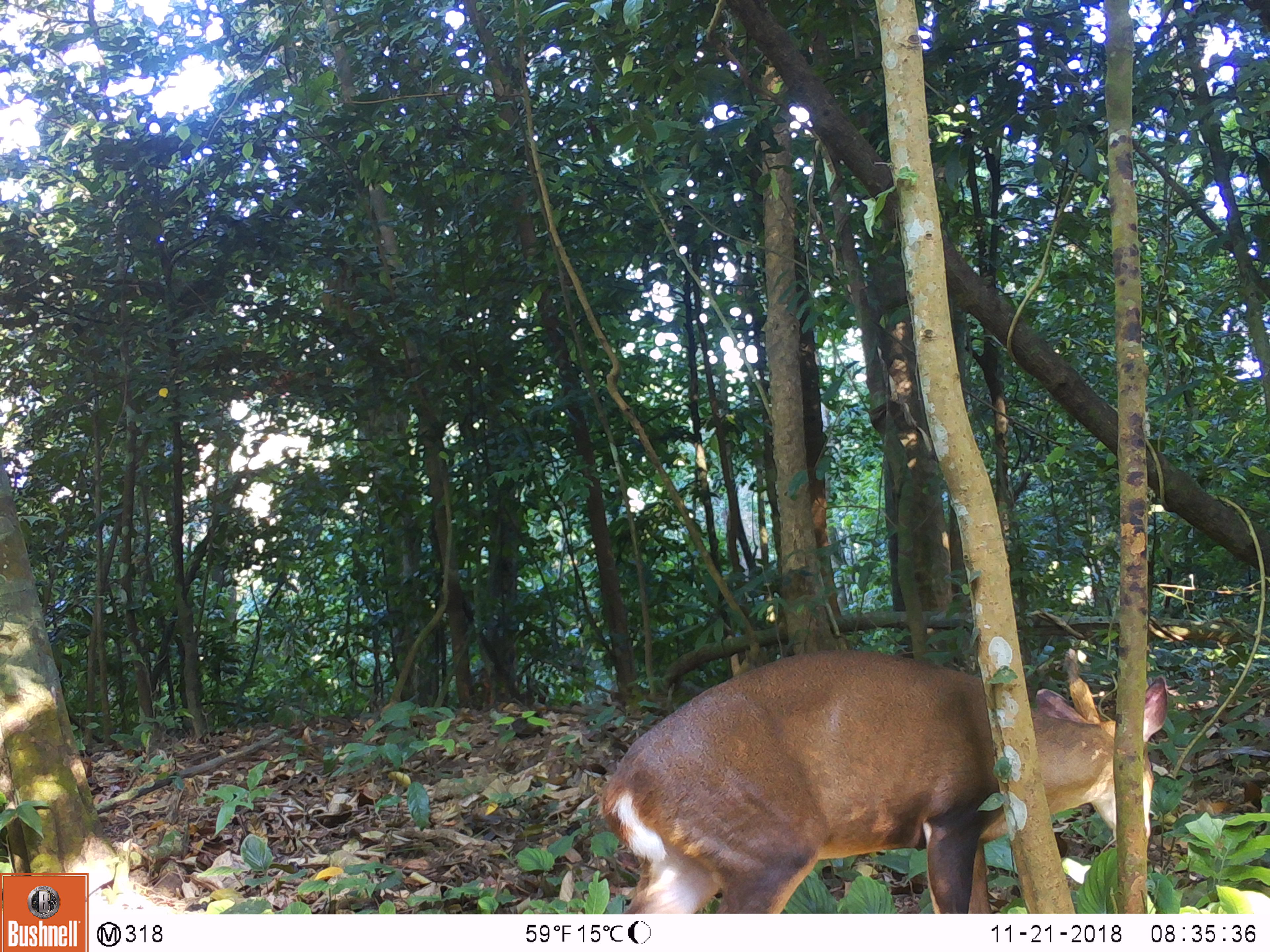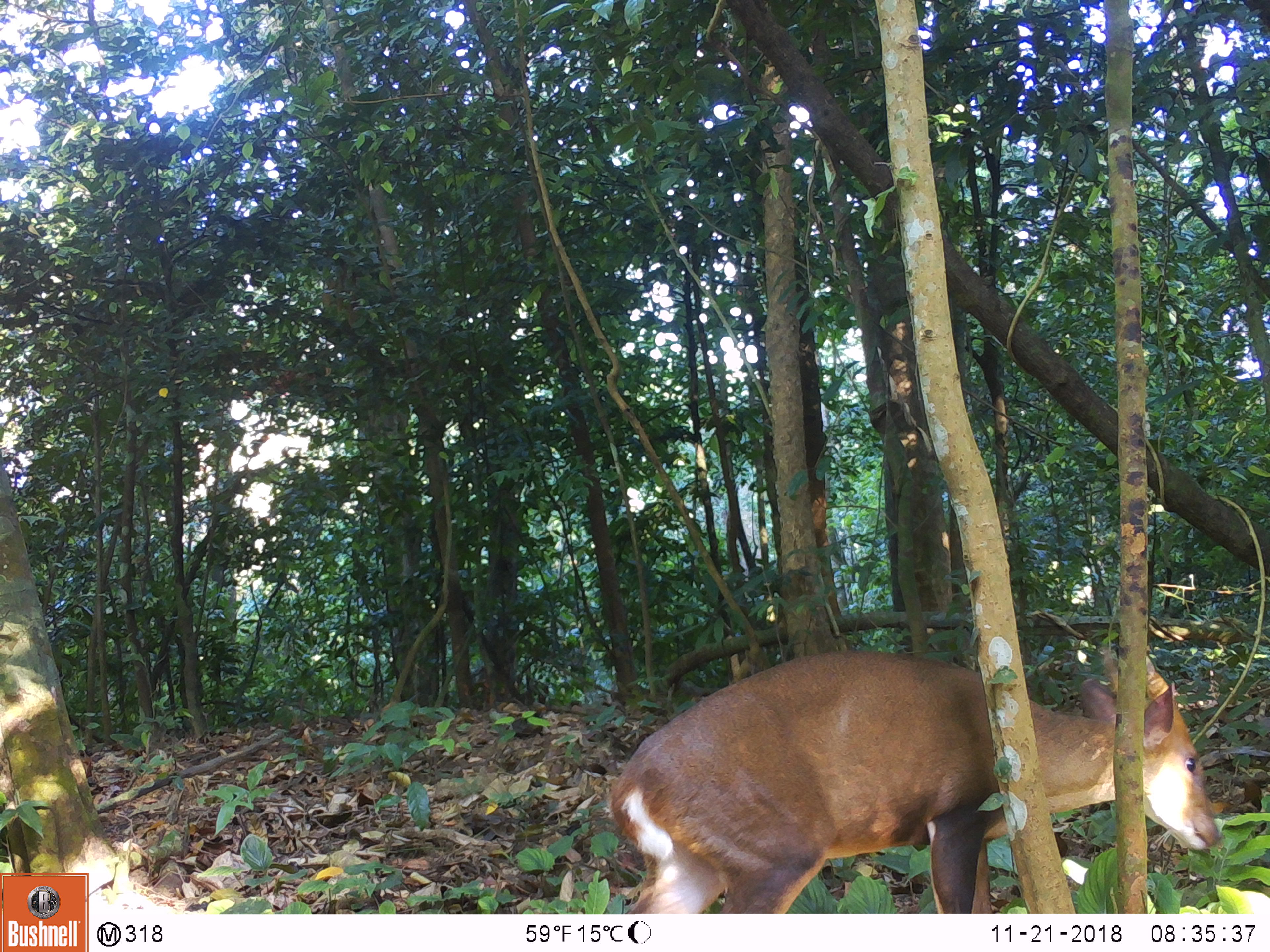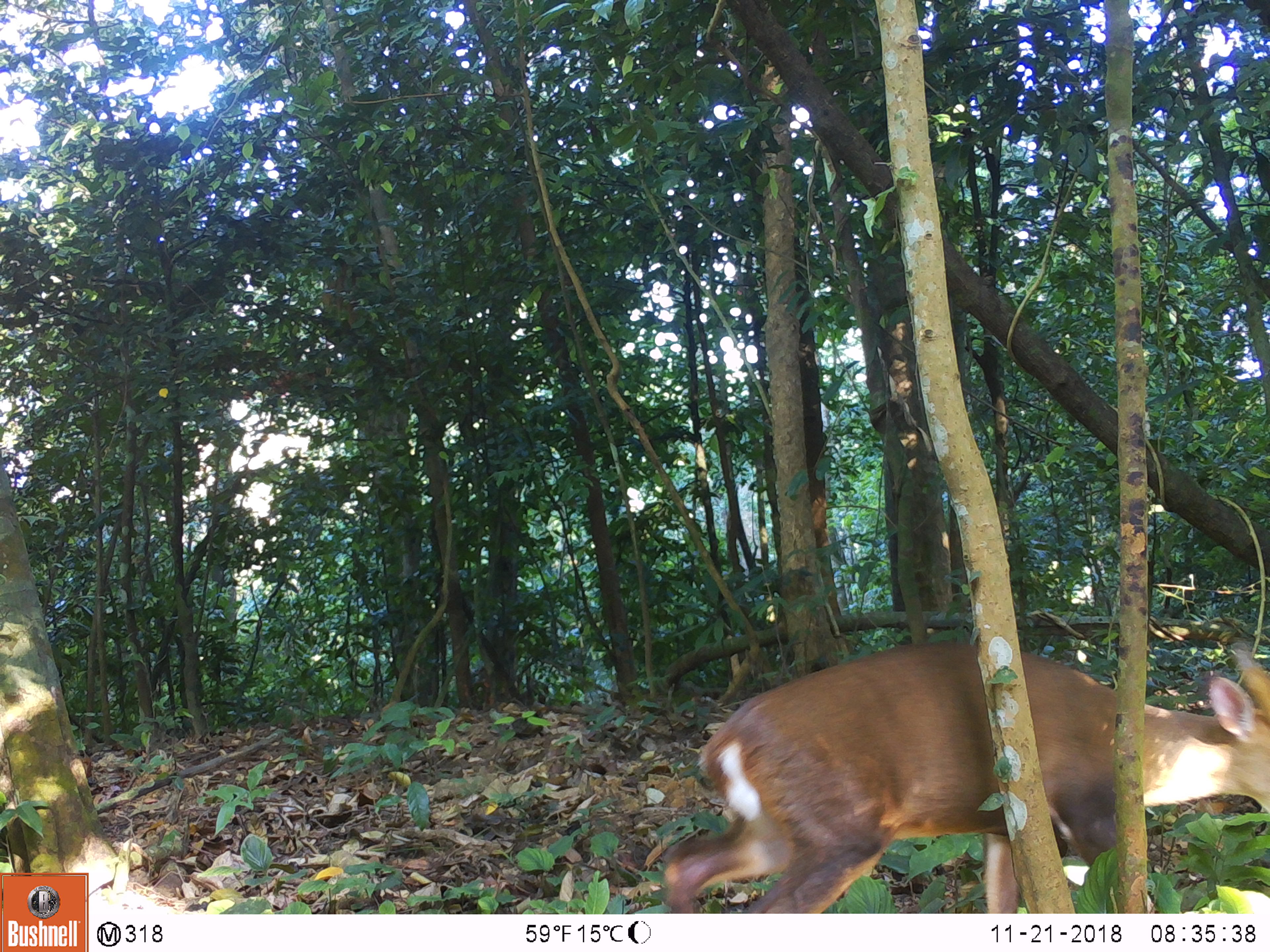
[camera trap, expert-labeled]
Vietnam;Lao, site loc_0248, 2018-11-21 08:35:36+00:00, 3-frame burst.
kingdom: Animalia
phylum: Chordata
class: Mammalia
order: Artiodactyla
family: Cervidae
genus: Muntiacus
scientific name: Muntiacus vuquangensis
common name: large-antlered muntjac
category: large antlered muntjac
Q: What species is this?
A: Large antlered muntjac (large-antlered muntjac) (Muntiacus vuquangensis).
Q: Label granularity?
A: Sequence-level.